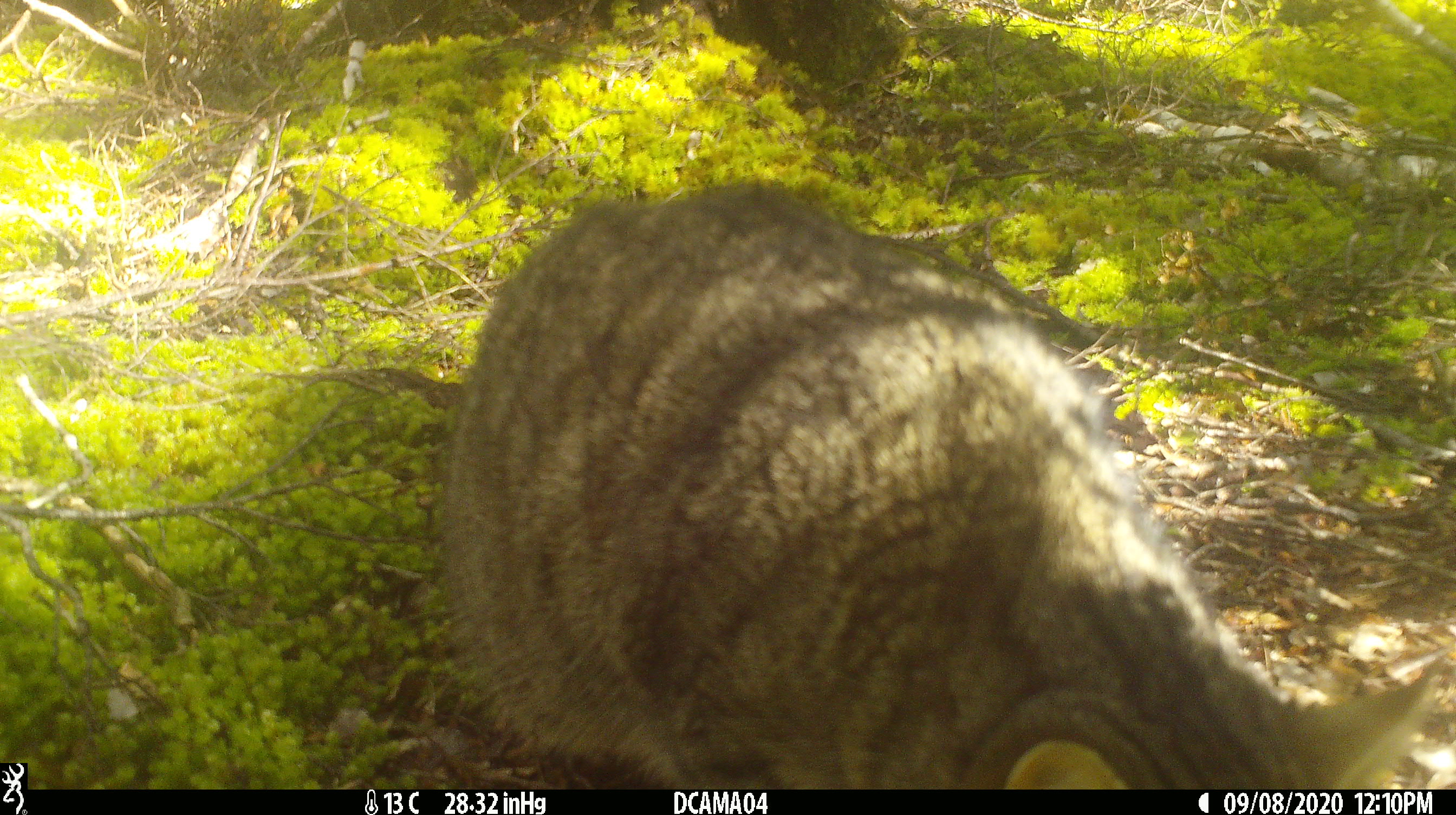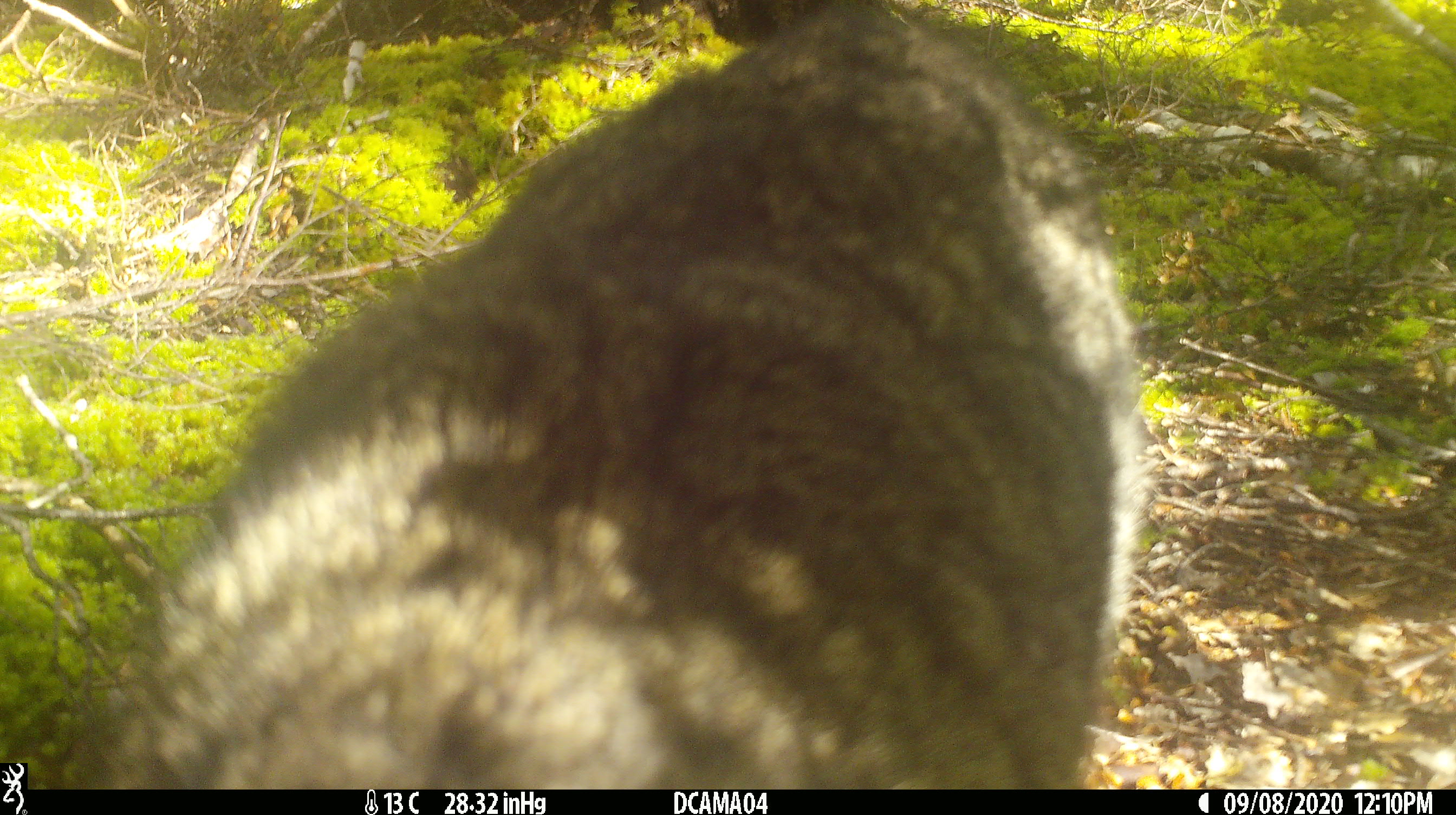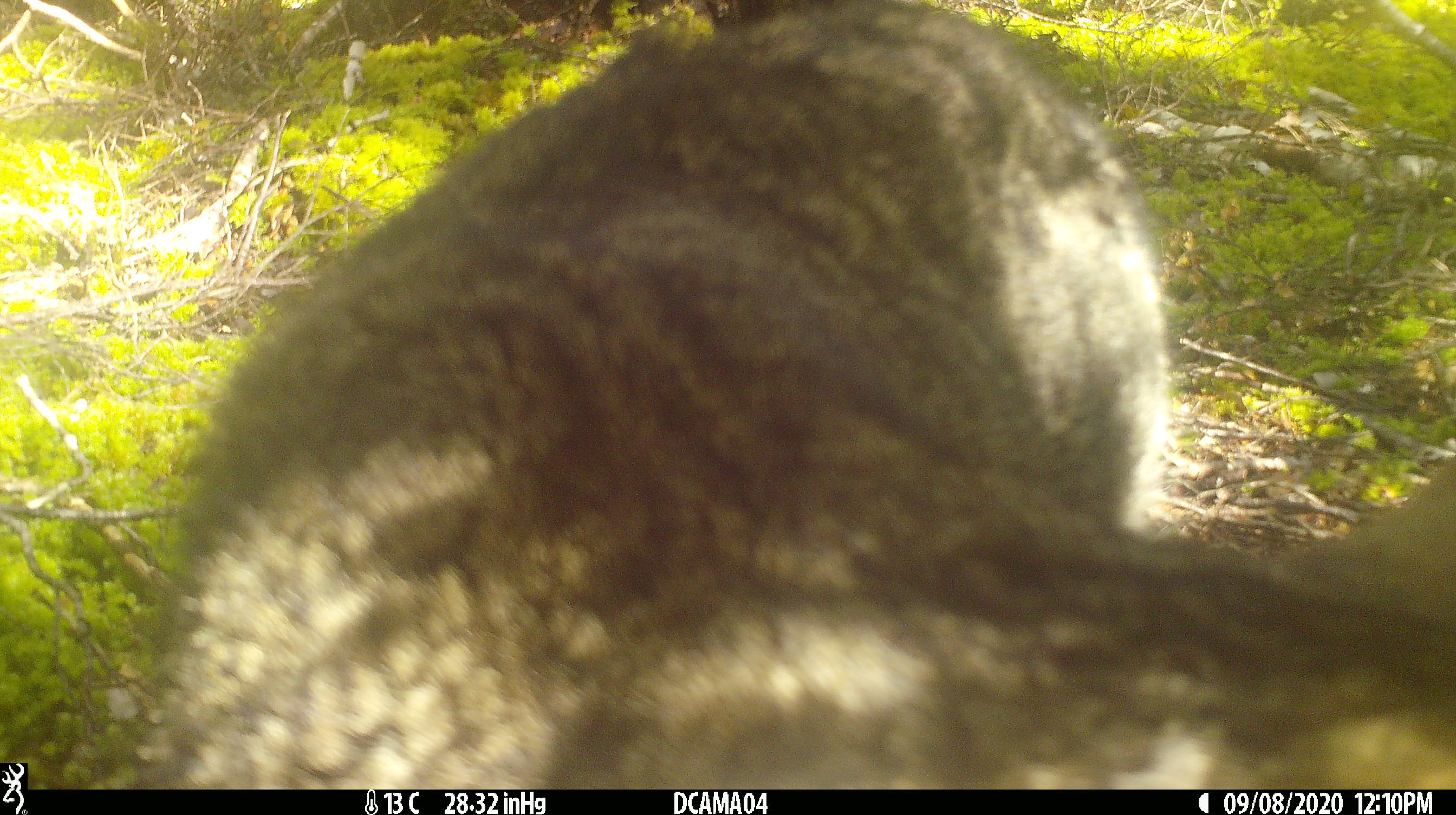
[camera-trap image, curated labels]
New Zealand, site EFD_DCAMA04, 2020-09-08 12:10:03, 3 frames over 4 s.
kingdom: Animalia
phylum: Chordata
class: Mammalia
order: Carnivora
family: Felidae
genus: Felis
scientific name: Felis catus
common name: domestic cat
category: cat